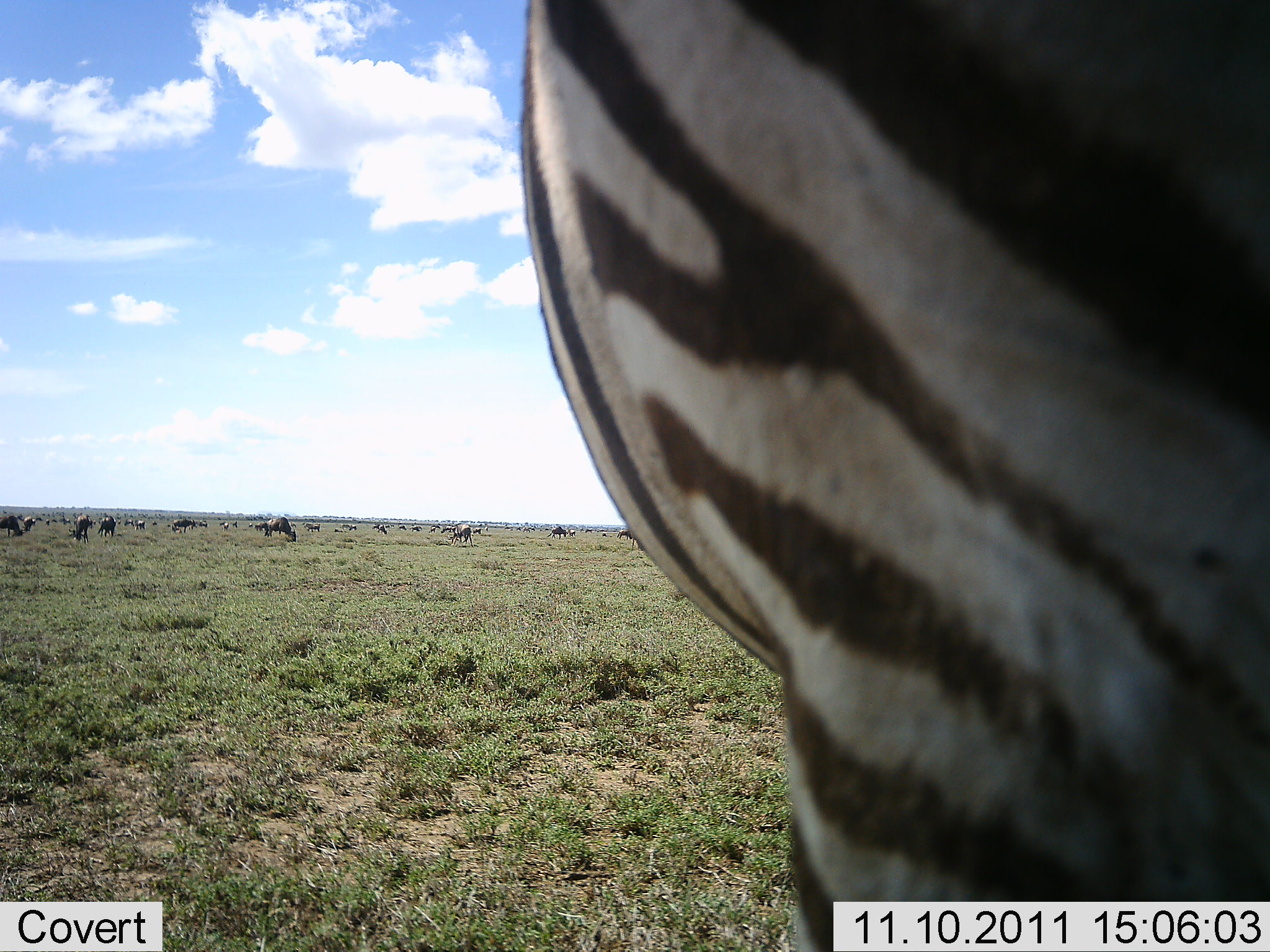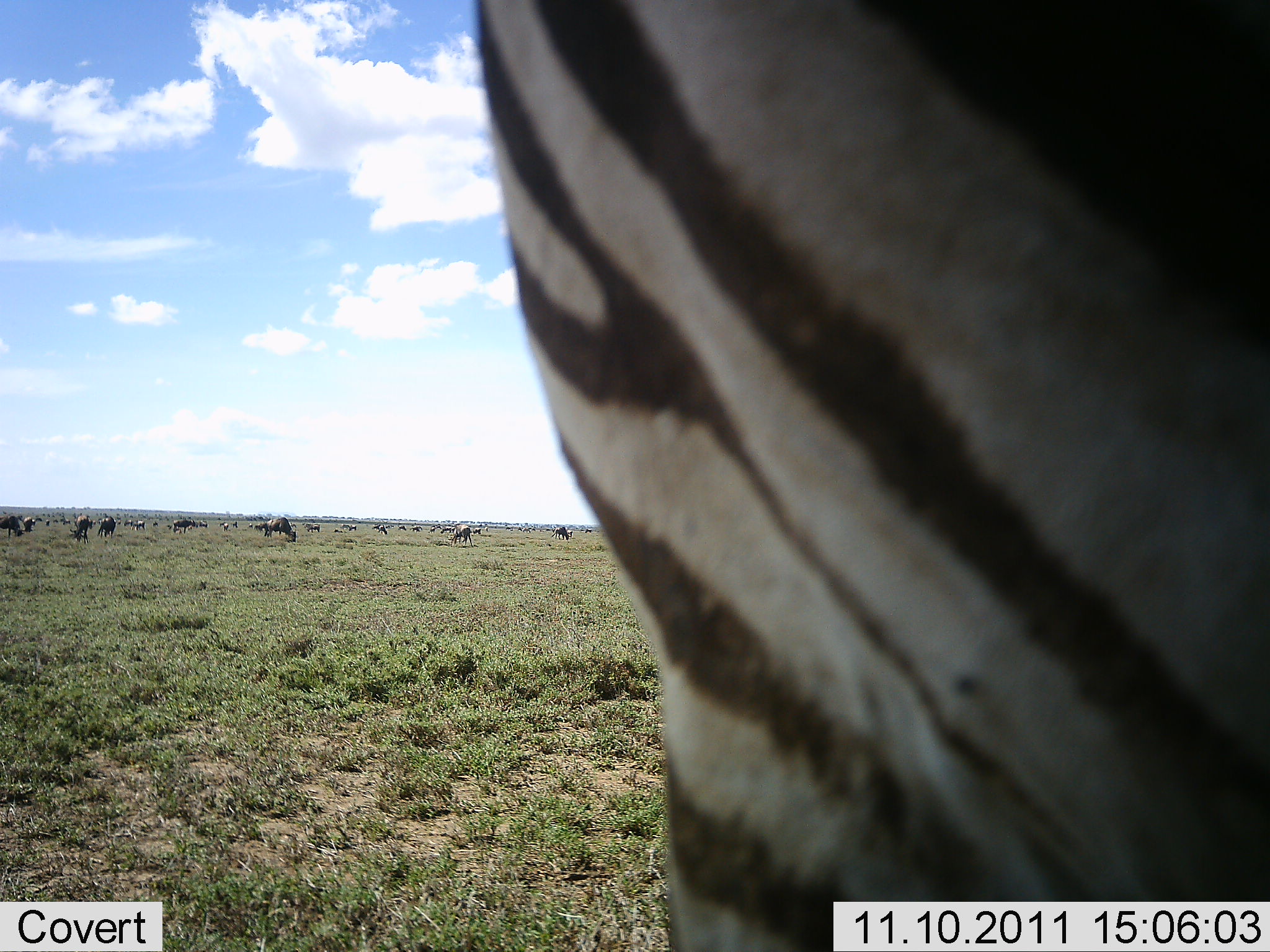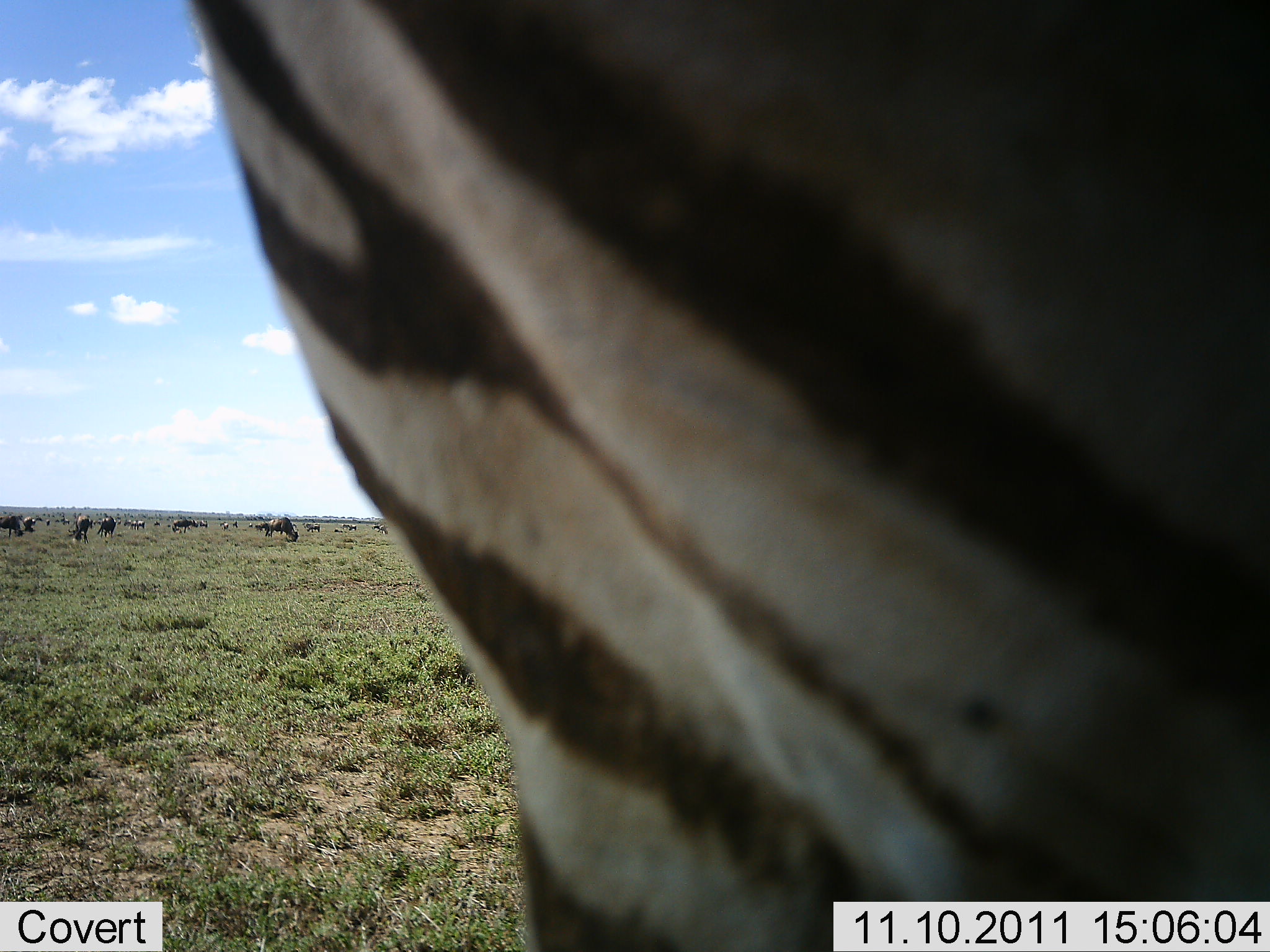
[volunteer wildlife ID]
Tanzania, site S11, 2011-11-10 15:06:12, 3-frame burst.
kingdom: Animalia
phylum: Chordata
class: Mammalia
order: Artiodactyla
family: Bovidae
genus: Connochaetes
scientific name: Connochaetes taurinus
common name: blue wildebeest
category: wildebeest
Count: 11-50.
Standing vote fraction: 50%.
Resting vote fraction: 25%.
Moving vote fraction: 42%.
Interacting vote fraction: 8%.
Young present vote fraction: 8%.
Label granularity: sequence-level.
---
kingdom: Animalia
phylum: Chordata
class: Mammalia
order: Perissodactyla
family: Equidae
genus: Equus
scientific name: Equus quagga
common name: plains zebra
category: zebra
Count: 1.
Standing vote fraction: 83%.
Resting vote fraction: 9%.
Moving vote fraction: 17%.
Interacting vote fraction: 4%.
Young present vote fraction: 0%.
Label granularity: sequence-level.